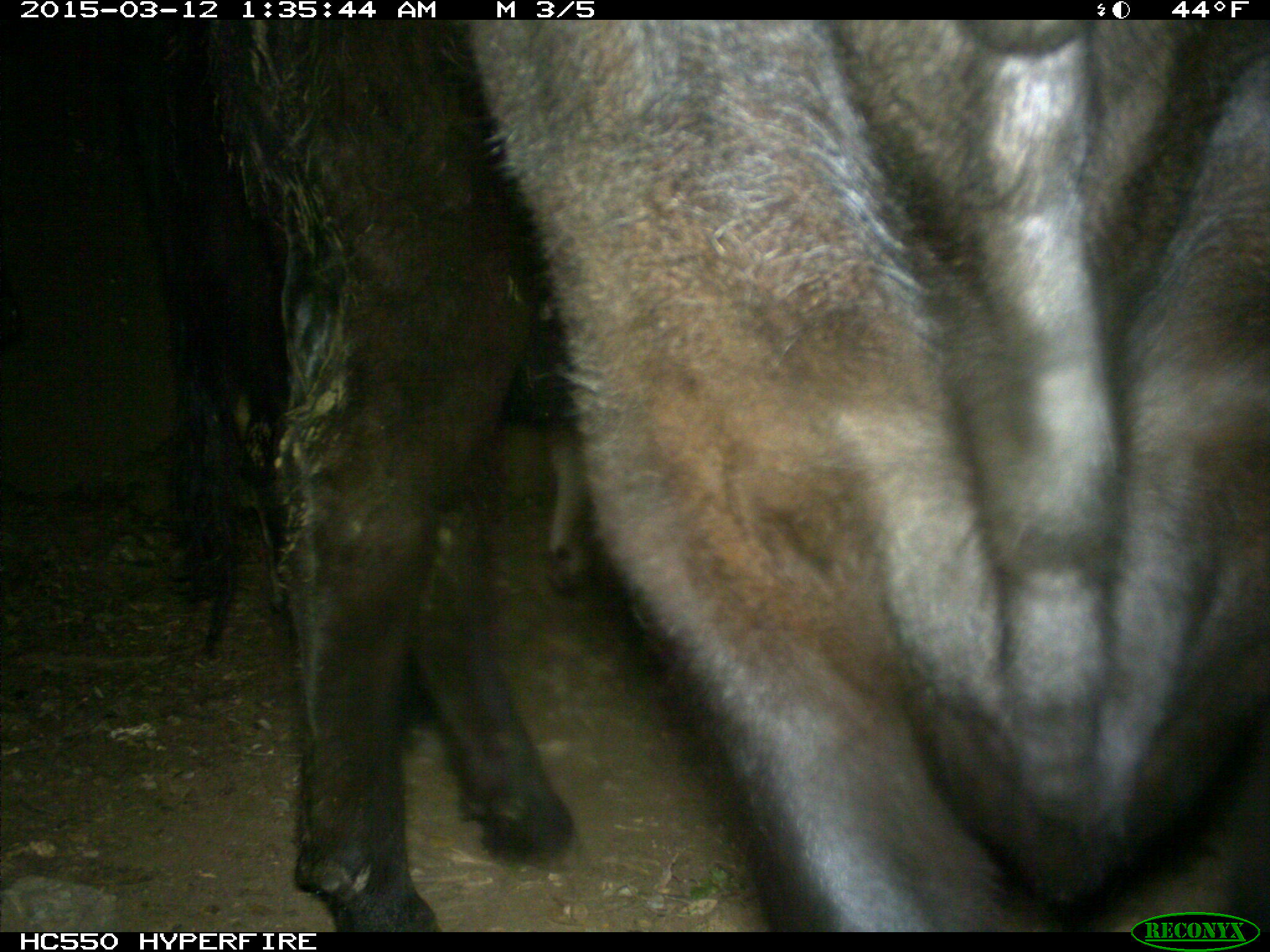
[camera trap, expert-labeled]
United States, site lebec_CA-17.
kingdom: Animalia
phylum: Chordata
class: Mammalia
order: Artiodactyla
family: Bovidae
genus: Bos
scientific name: Bos taurus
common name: domestic cow